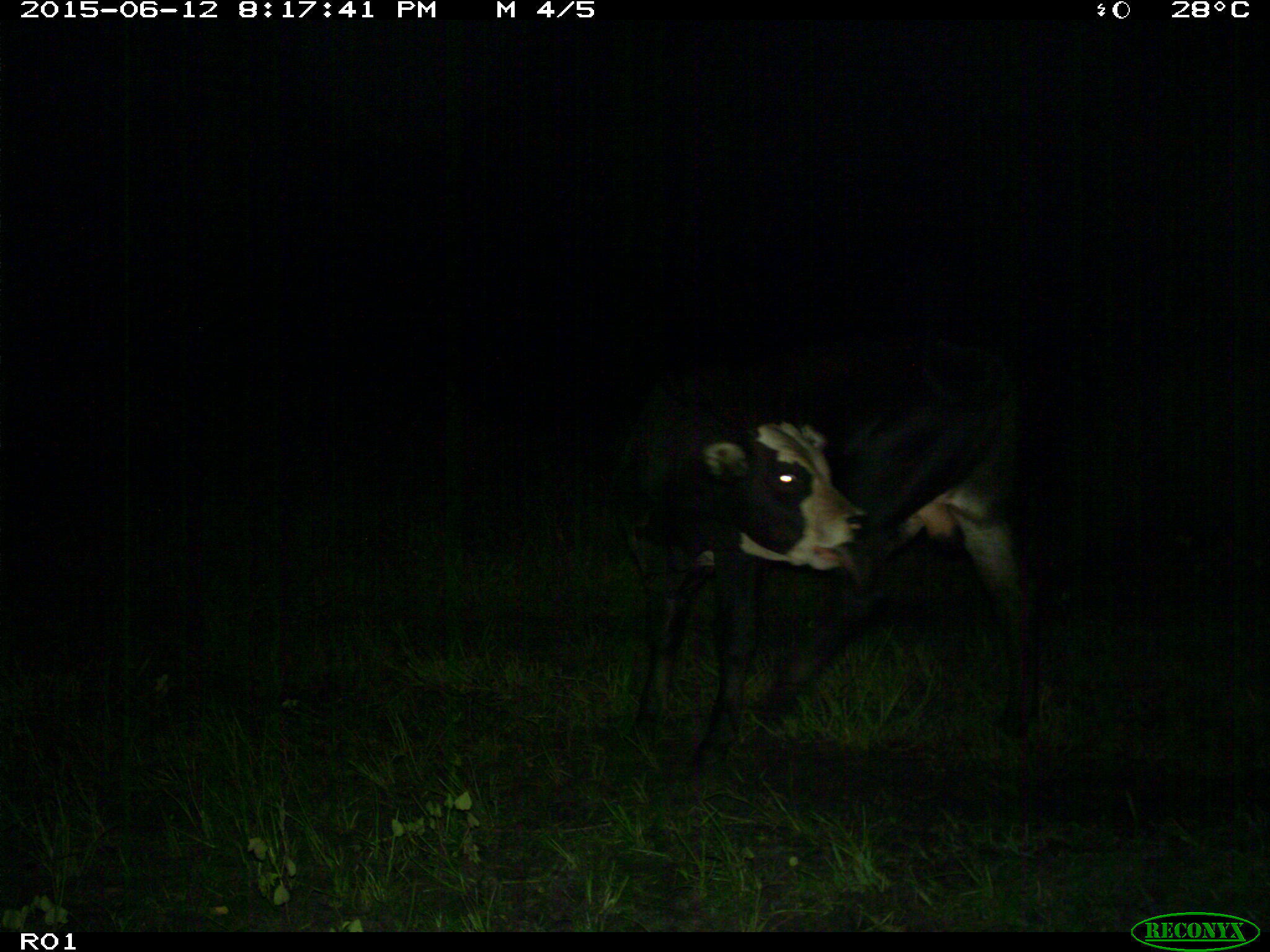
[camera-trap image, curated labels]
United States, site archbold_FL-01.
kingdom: Animalia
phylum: Chordata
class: Mammalia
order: Artiodactyla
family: Bovidae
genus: Bos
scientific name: Bos taurus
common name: domestic cow